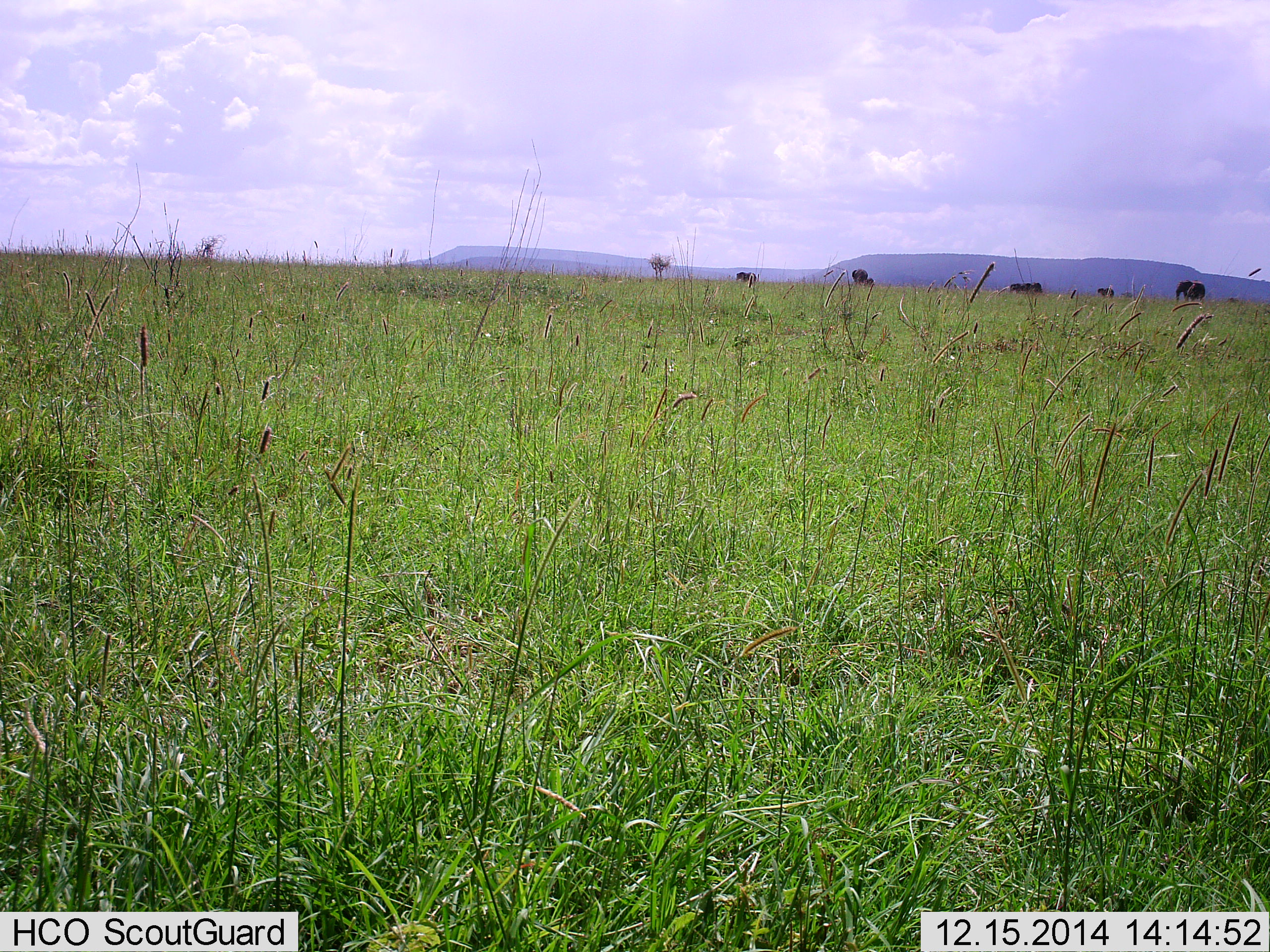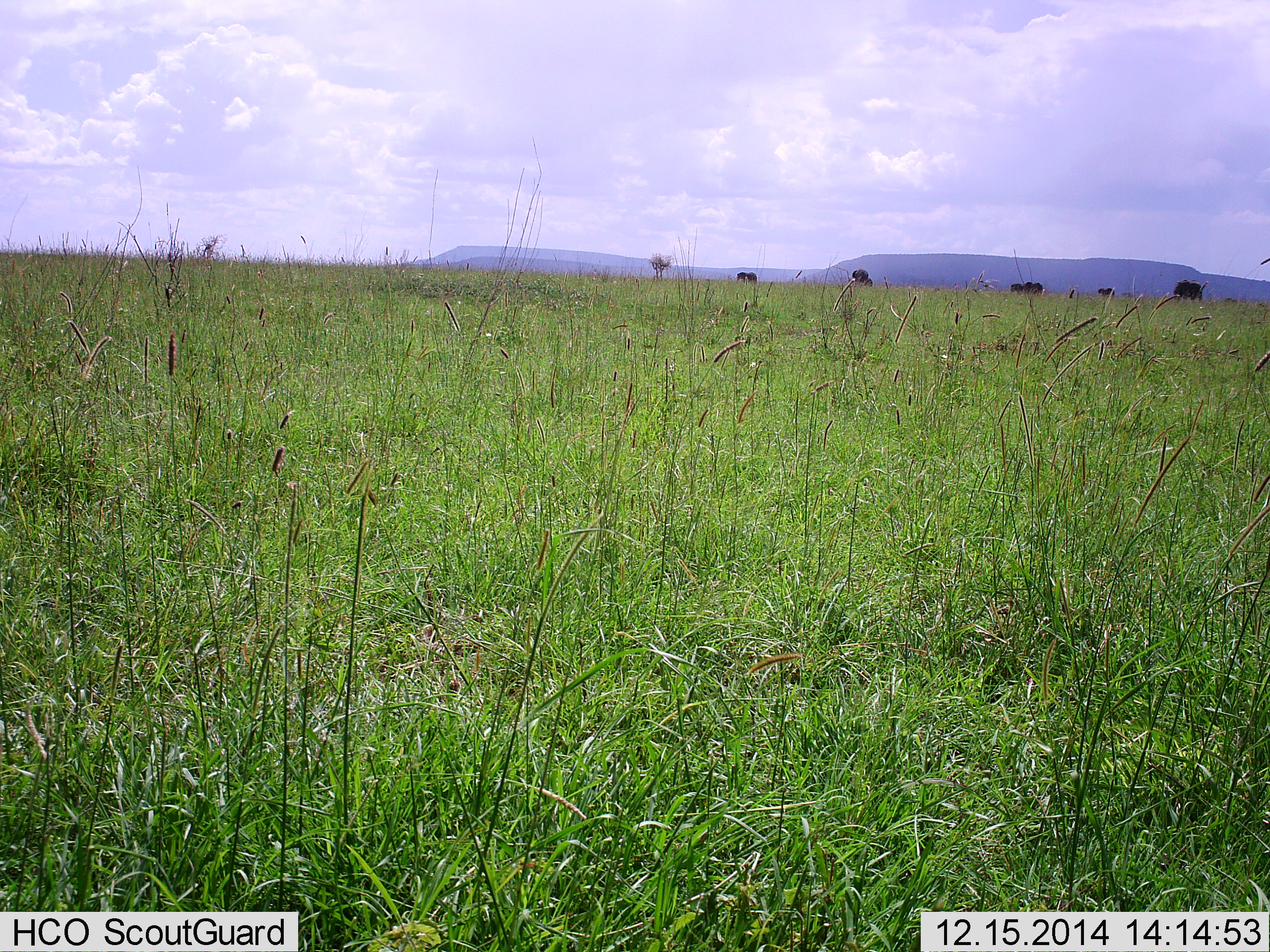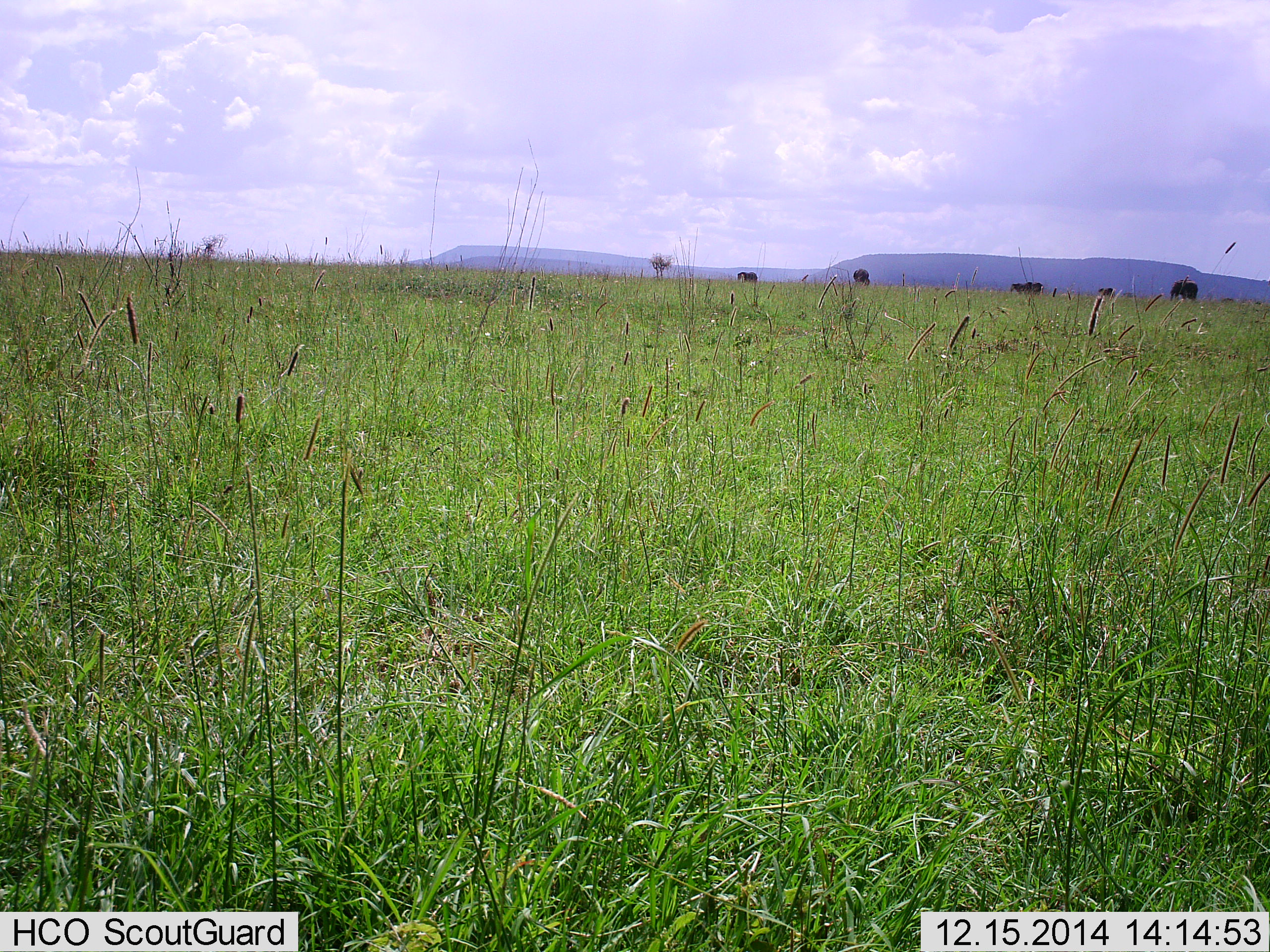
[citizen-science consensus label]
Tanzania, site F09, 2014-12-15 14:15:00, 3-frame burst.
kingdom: Animalia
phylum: Chordata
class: Mammalia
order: Proboscidea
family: Elephantidae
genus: Loxodonta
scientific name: Loxodonta africana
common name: african bush elephant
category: elephant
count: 7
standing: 86%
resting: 0%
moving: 71%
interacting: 0%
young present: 43%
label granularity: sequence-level